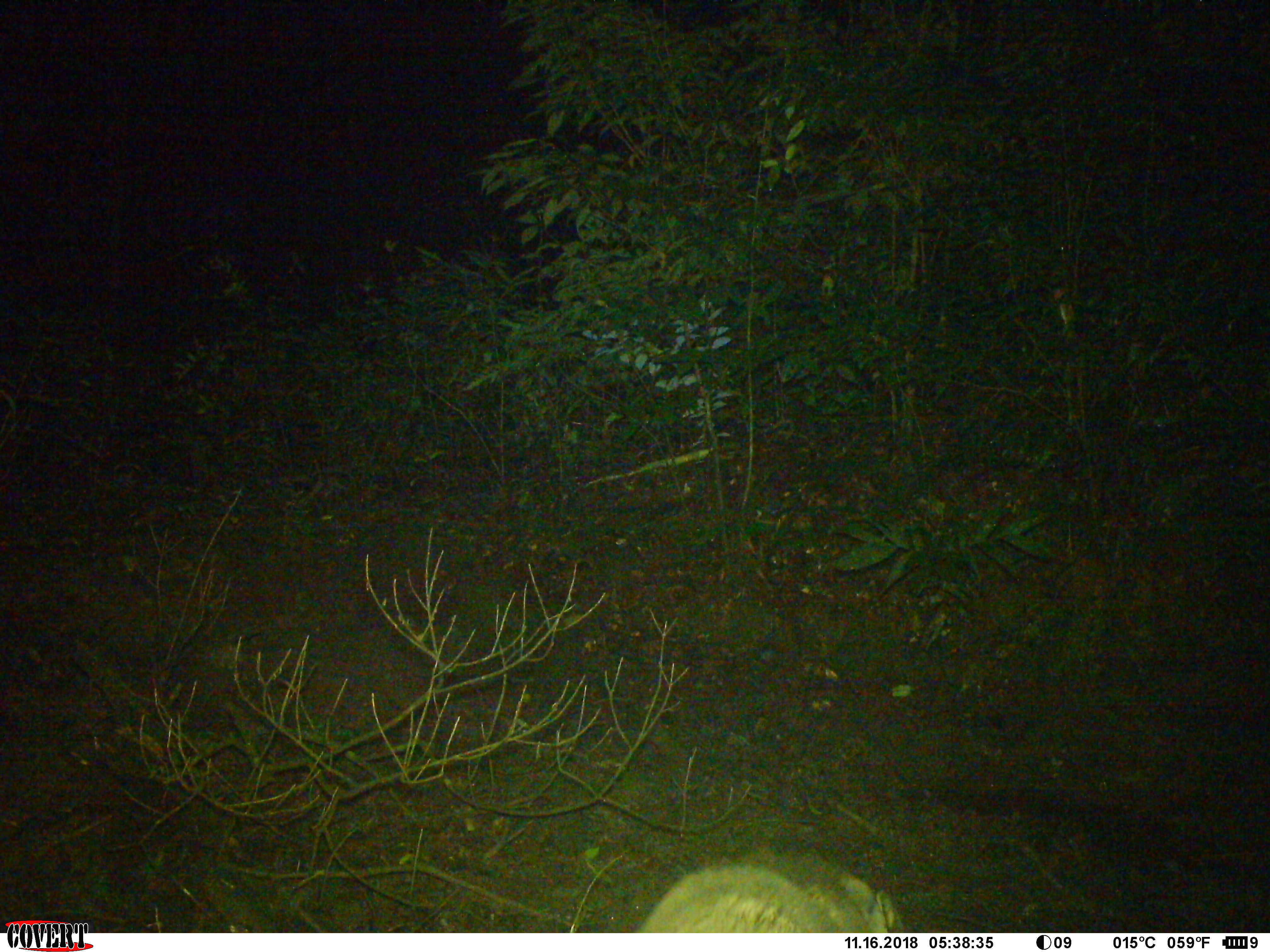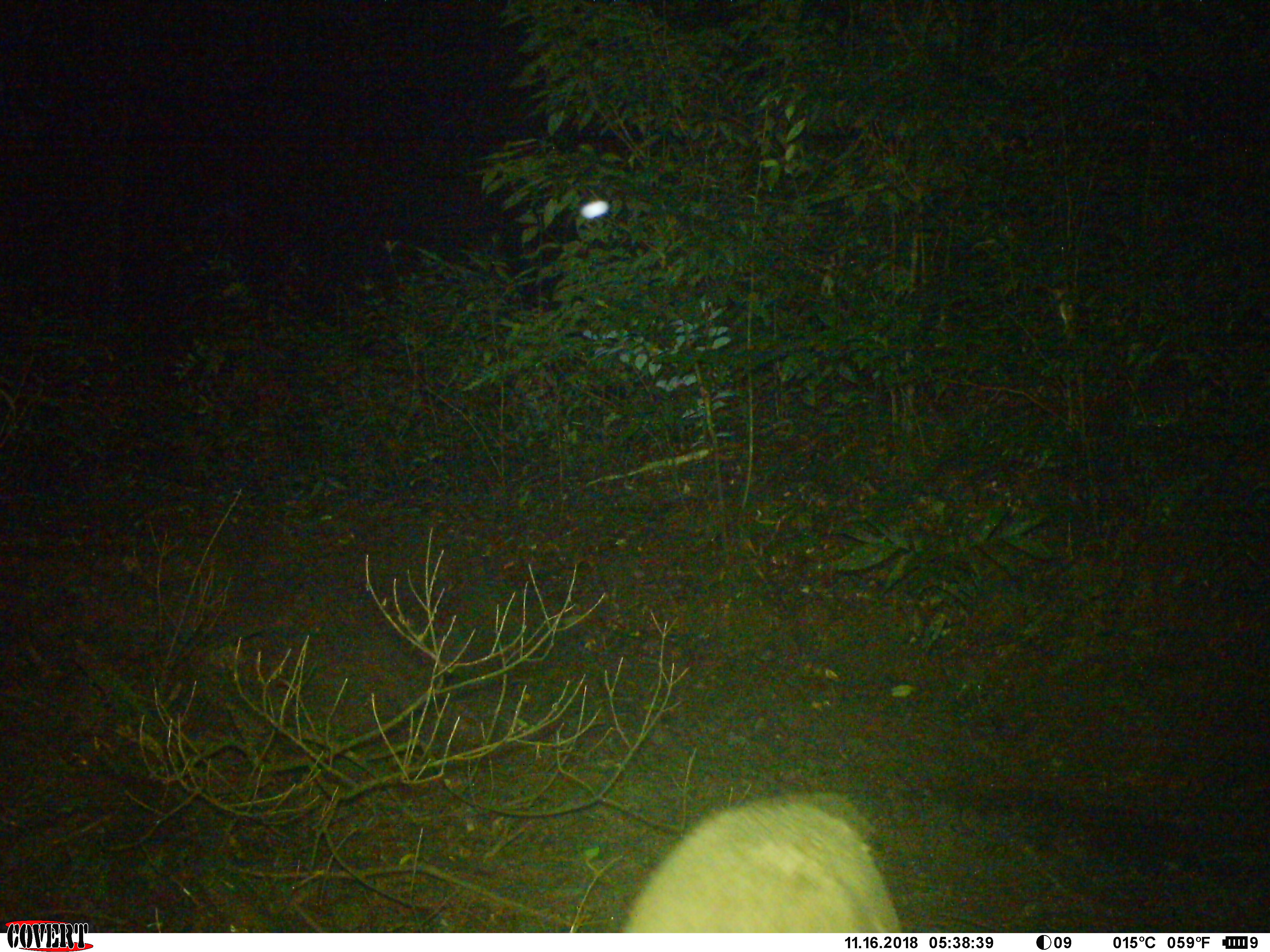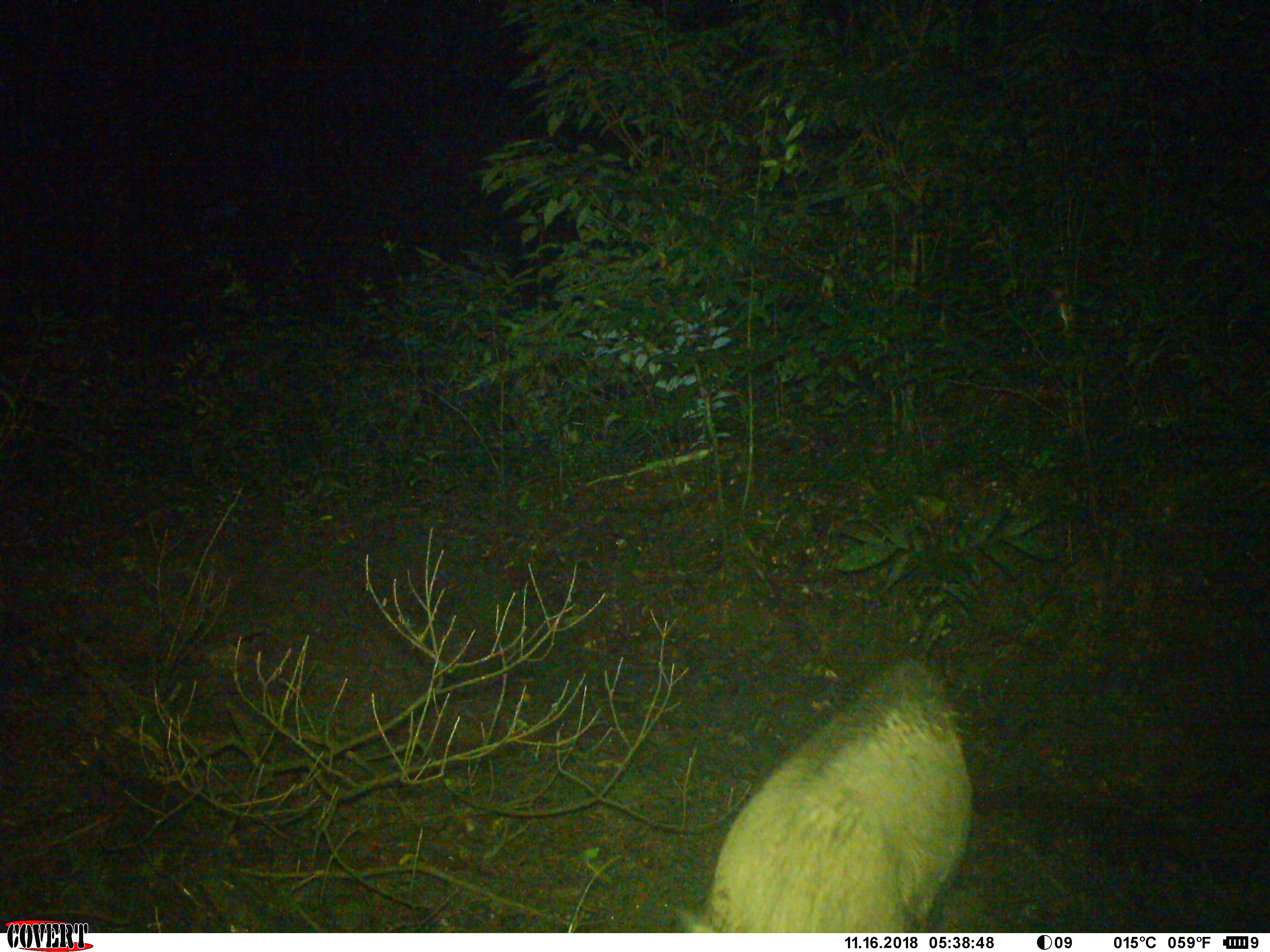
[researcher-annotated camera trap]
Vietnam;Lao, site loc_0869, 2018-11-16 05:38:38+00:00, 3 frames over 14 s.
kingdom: Animalia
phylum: Chordata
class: Mammalia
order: Artiodactyla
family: Suidae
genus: Sus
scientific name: Sus scrofa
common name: eurasian wild pig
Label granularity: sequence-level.